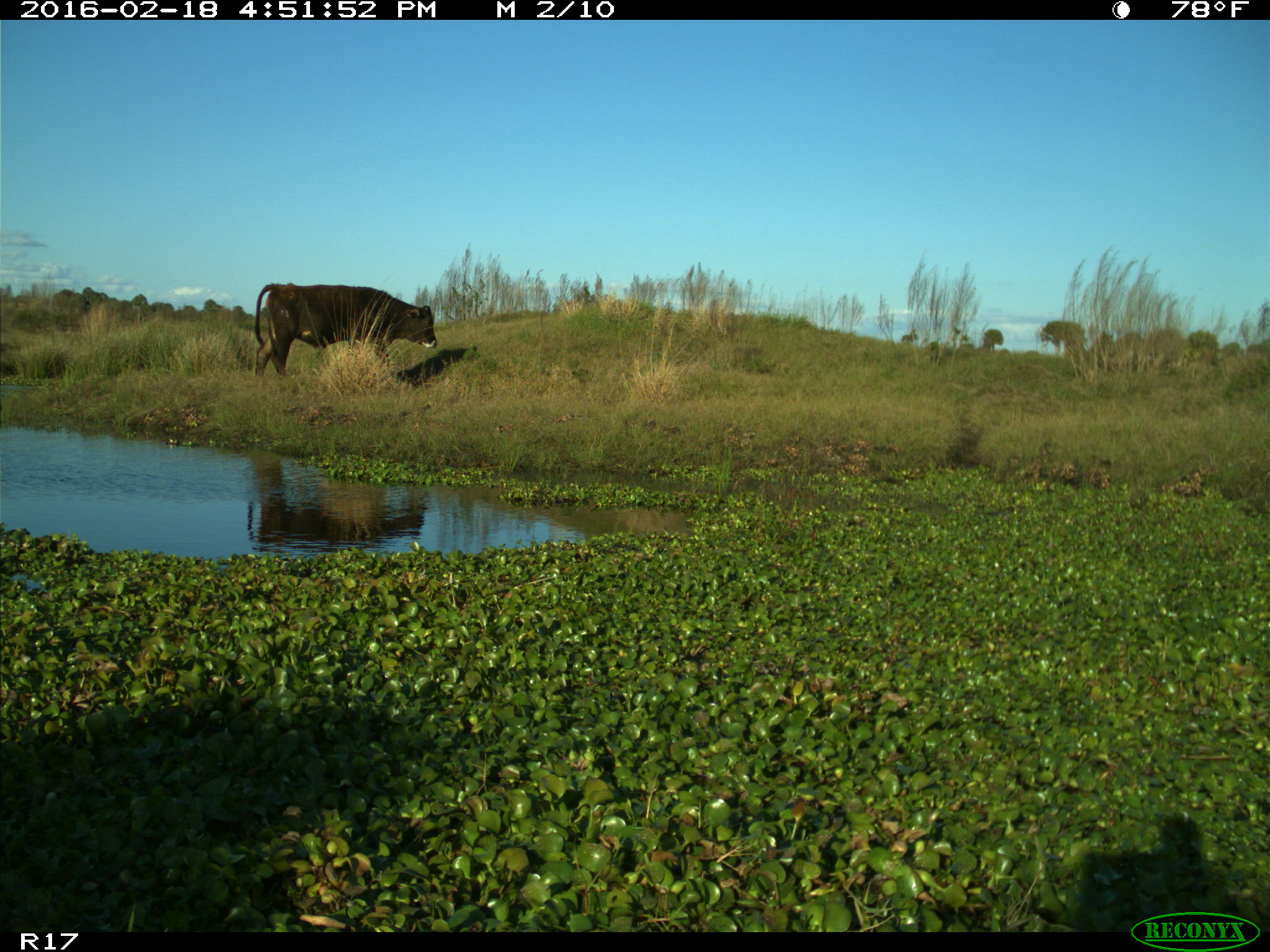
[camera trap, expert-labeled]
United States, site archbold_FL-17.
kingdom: Animalia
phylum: Chordata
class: Mammalia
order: Artiodactyla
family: Bovidae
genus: Bos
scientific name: Bos taurus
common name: domestic cow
Bos taurus (domestic cow).